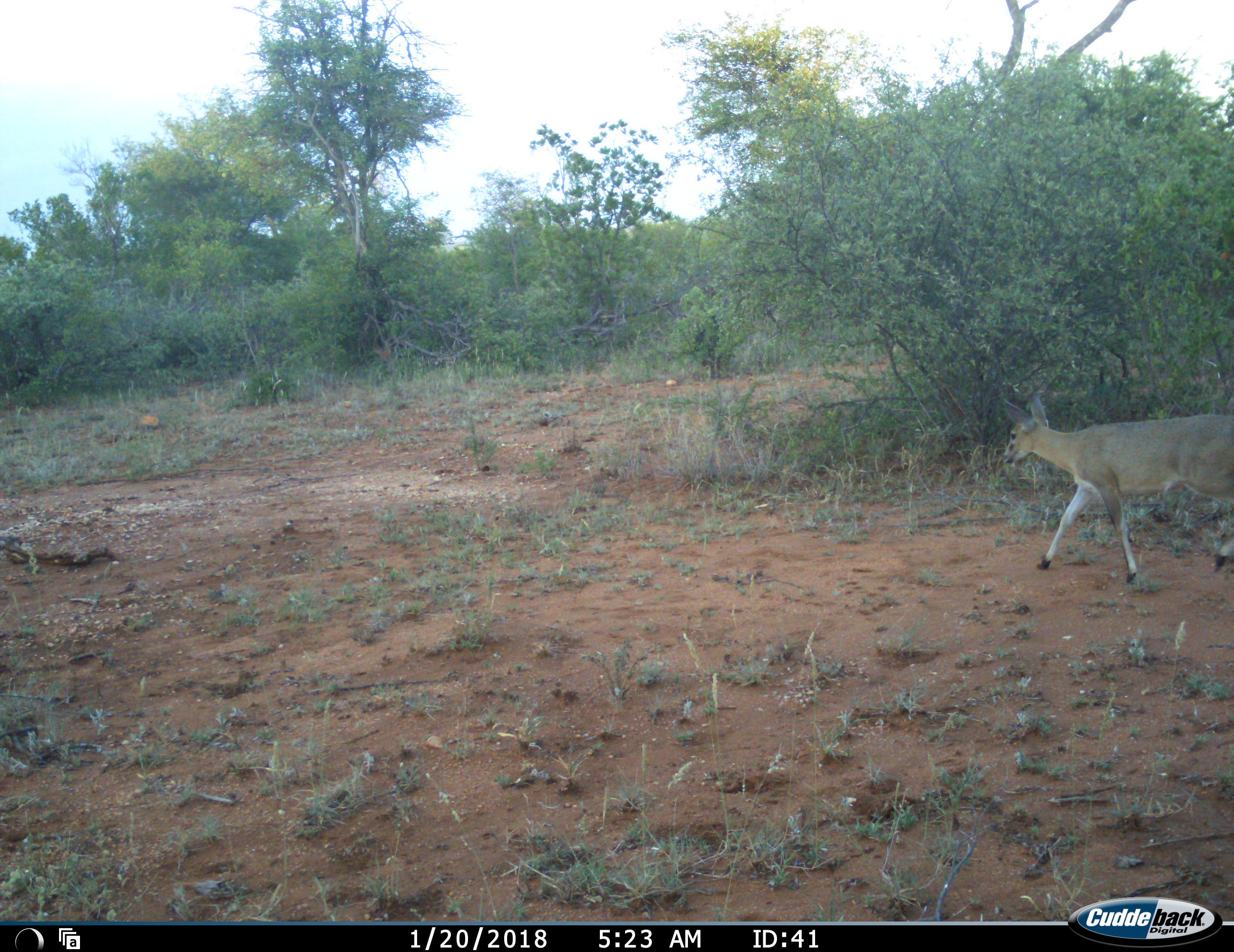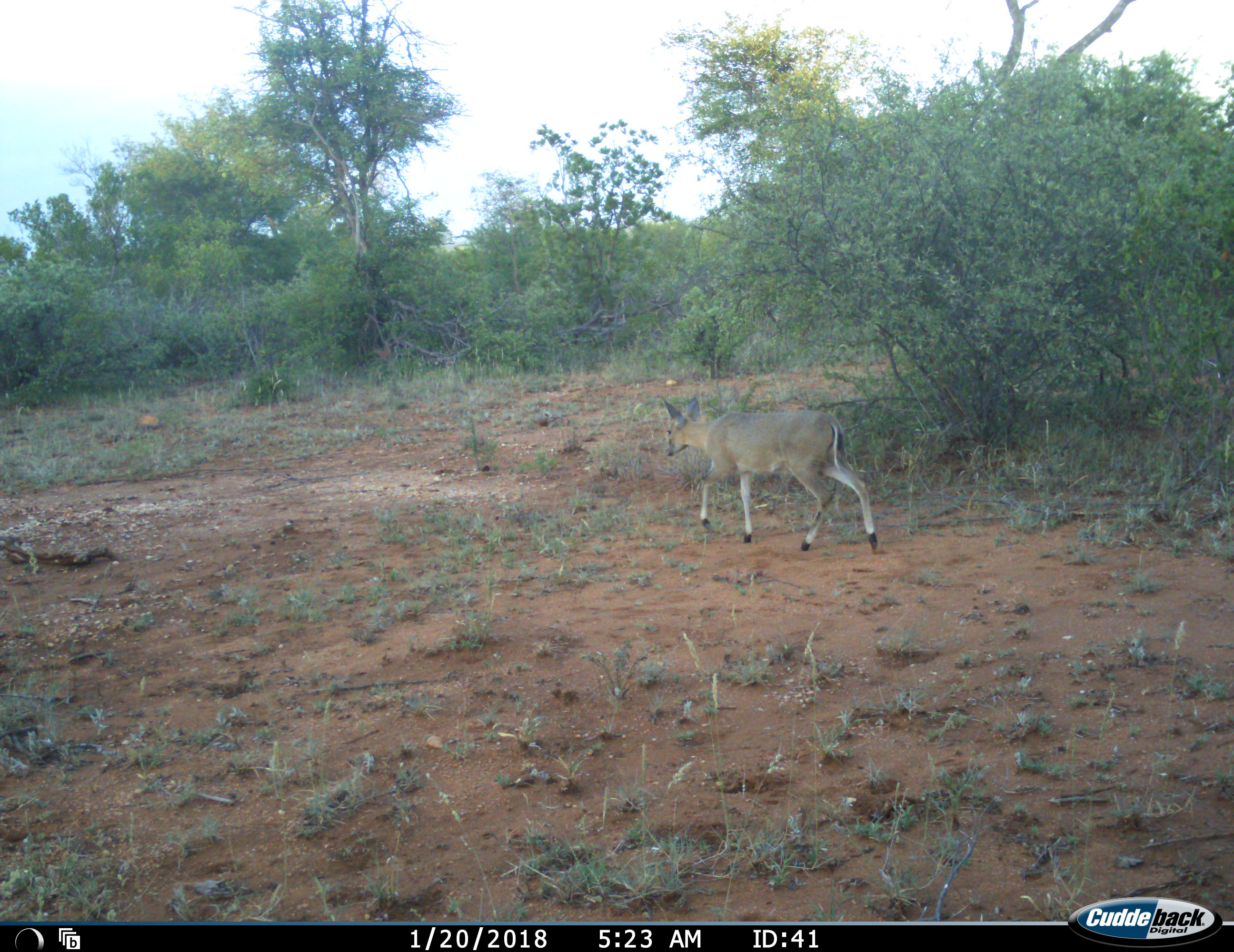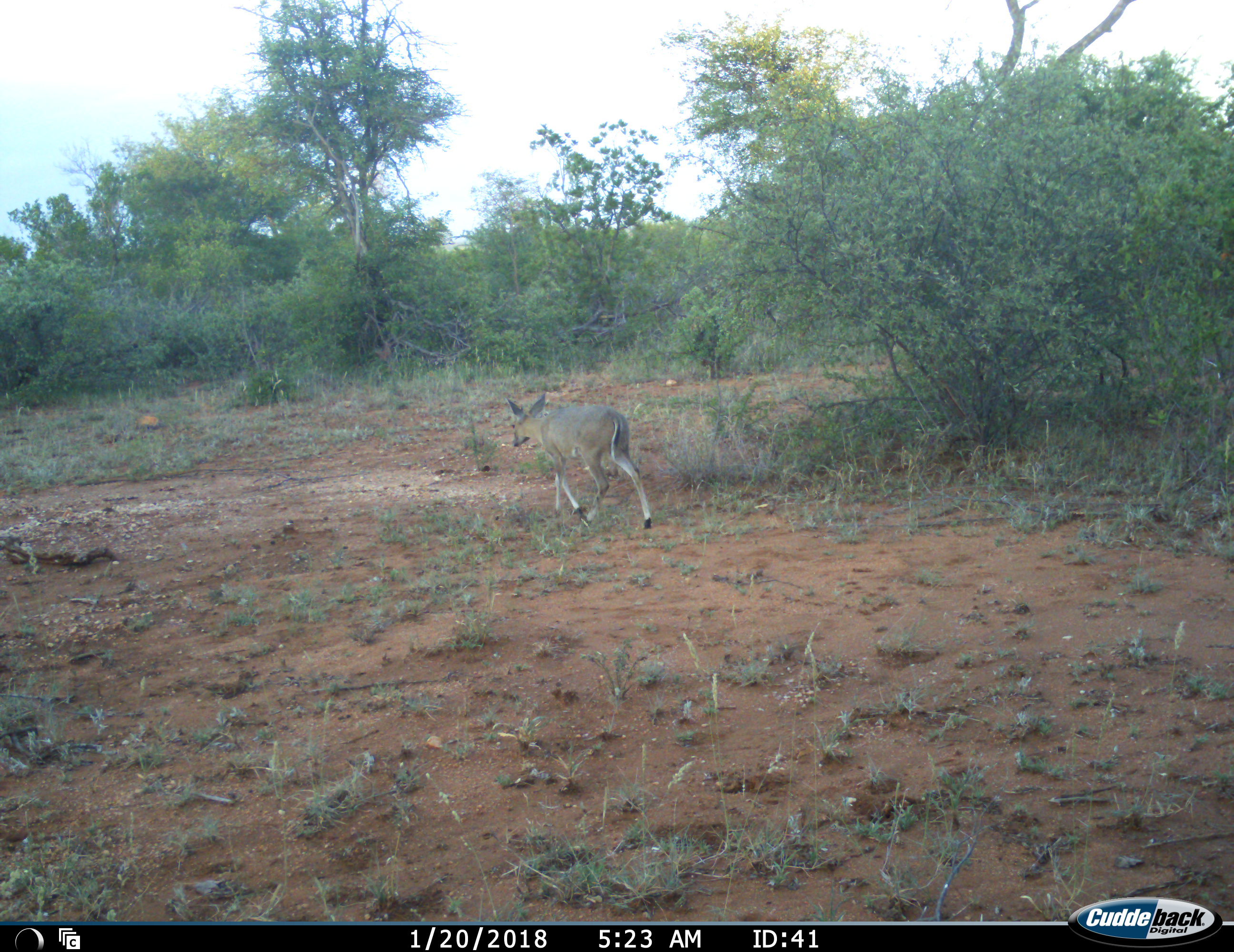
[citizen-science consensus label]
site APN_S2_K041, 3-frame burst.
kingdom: Animalia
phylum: Chordata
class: Mammalia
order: Artiodactyla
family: Bovidae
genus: Sylvicapra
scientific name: Sylvicapra grimmia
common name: common duiker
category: duikercommongrey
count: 1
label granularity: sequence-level